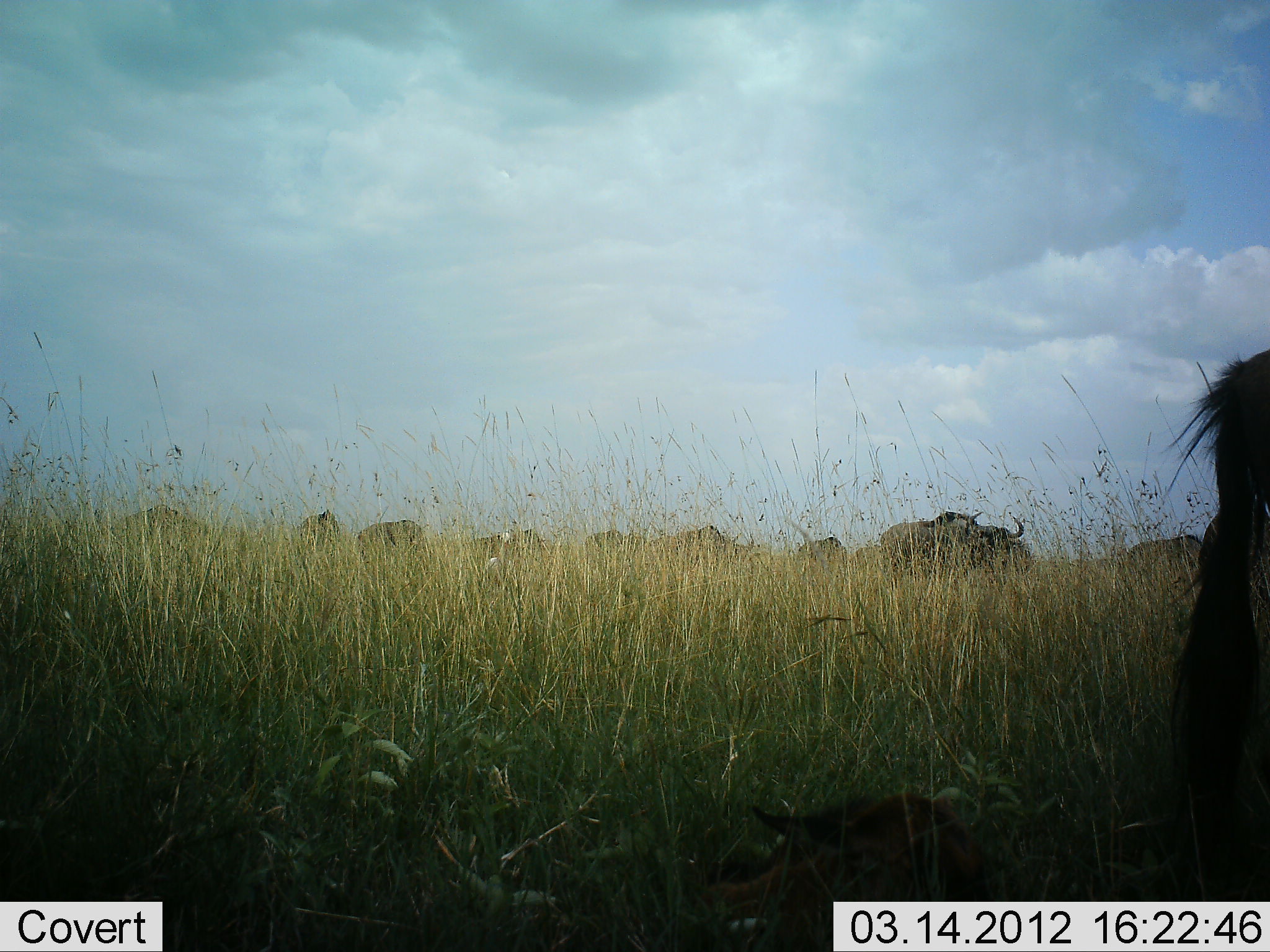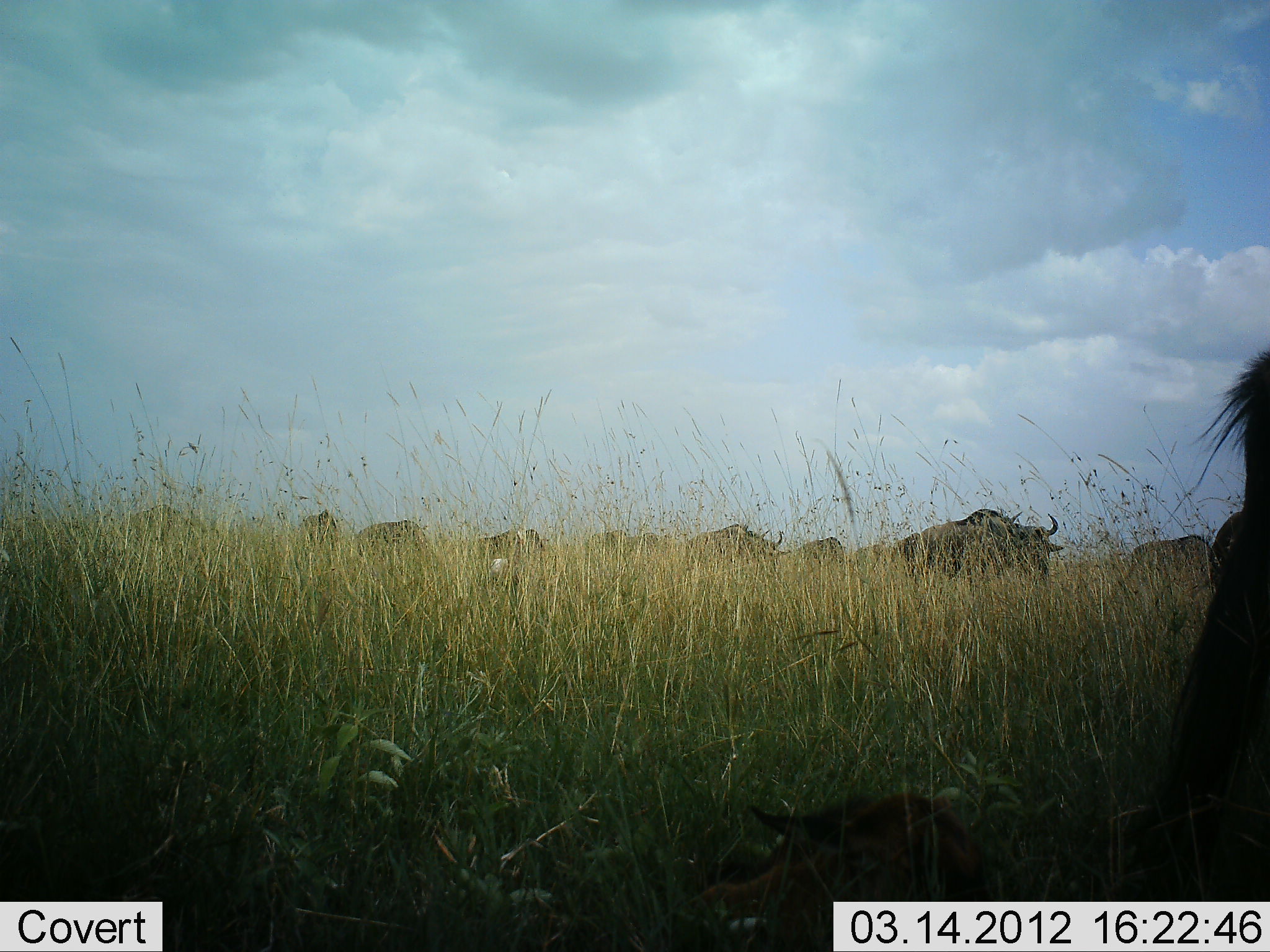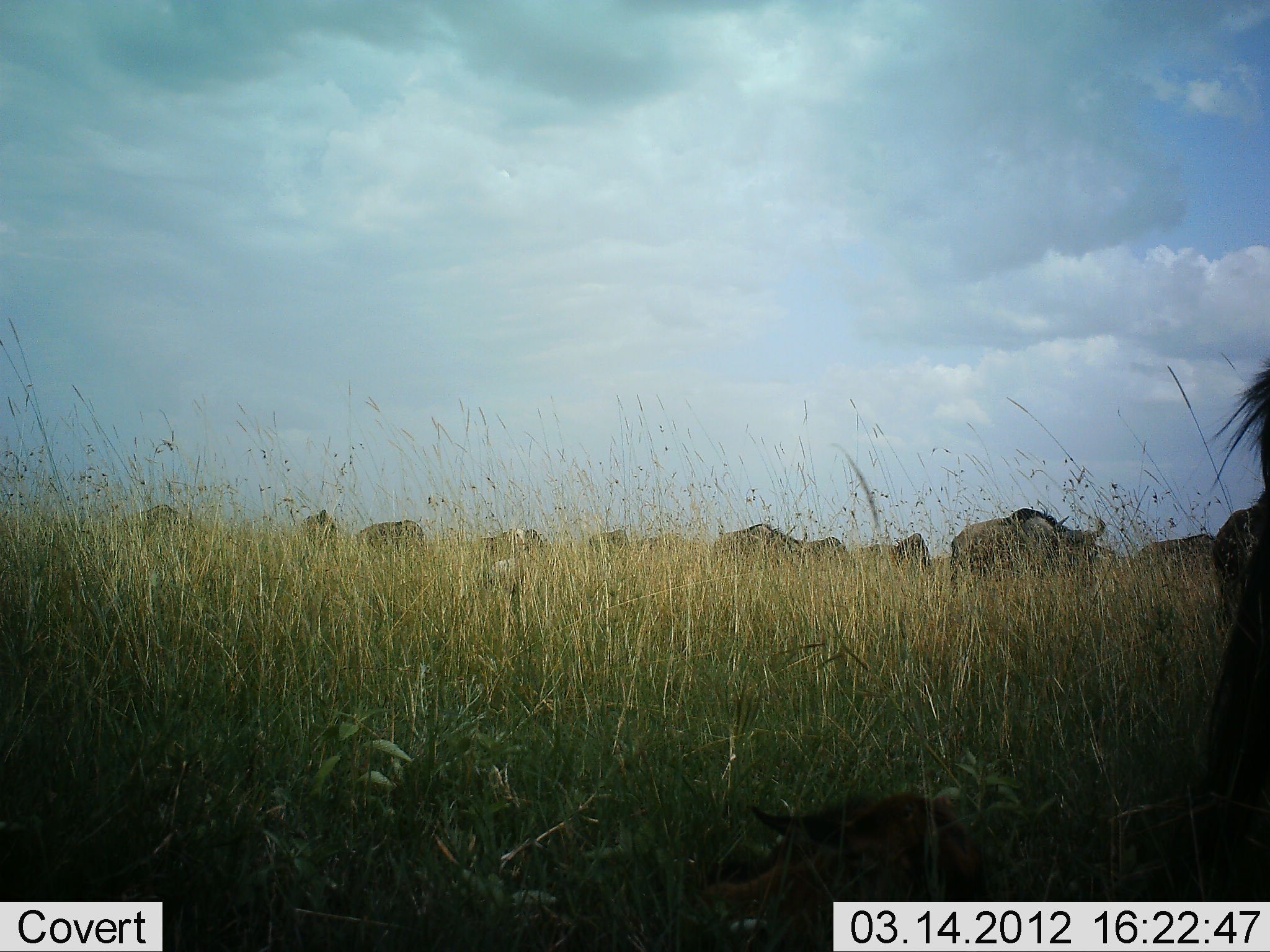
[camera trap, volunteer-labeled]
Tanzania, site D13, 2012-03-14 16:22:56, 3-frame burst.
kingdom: Animalia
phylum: Chordata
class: Mammalia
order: Artiodactyla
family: Bovidae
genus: Connochaetes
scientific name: Connochaetes taurinus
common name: blue wildebeest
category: wildebeest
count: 11-50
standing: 19%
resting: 19%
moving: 100%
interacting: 0%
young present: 19%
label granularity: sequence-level